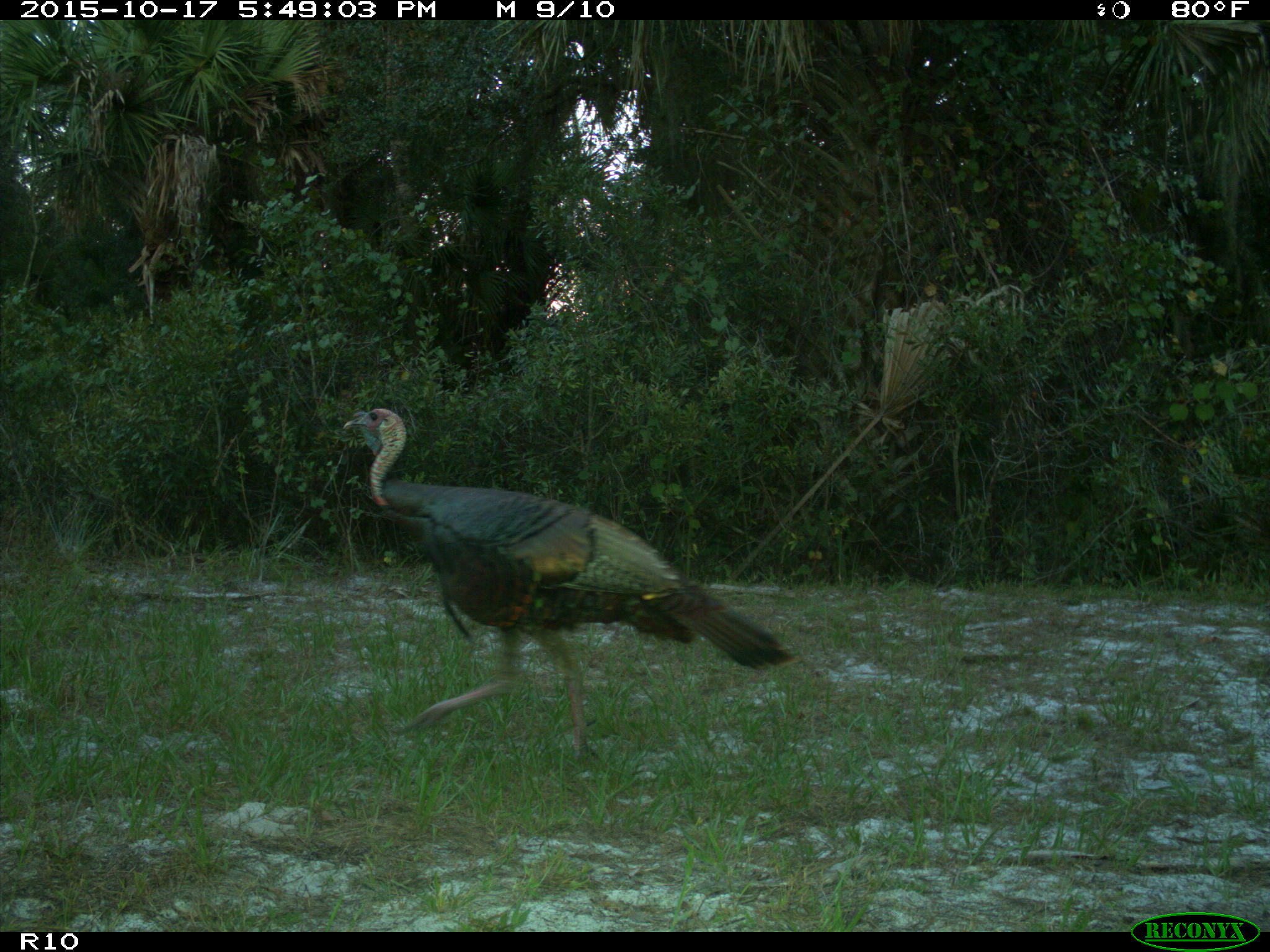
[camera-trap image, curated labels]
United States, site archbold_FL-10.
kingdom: Animalia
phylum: Chordata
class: Aves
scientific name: Aves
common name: birds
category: unidentified bird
Unidentified bird (birds) (Aves).